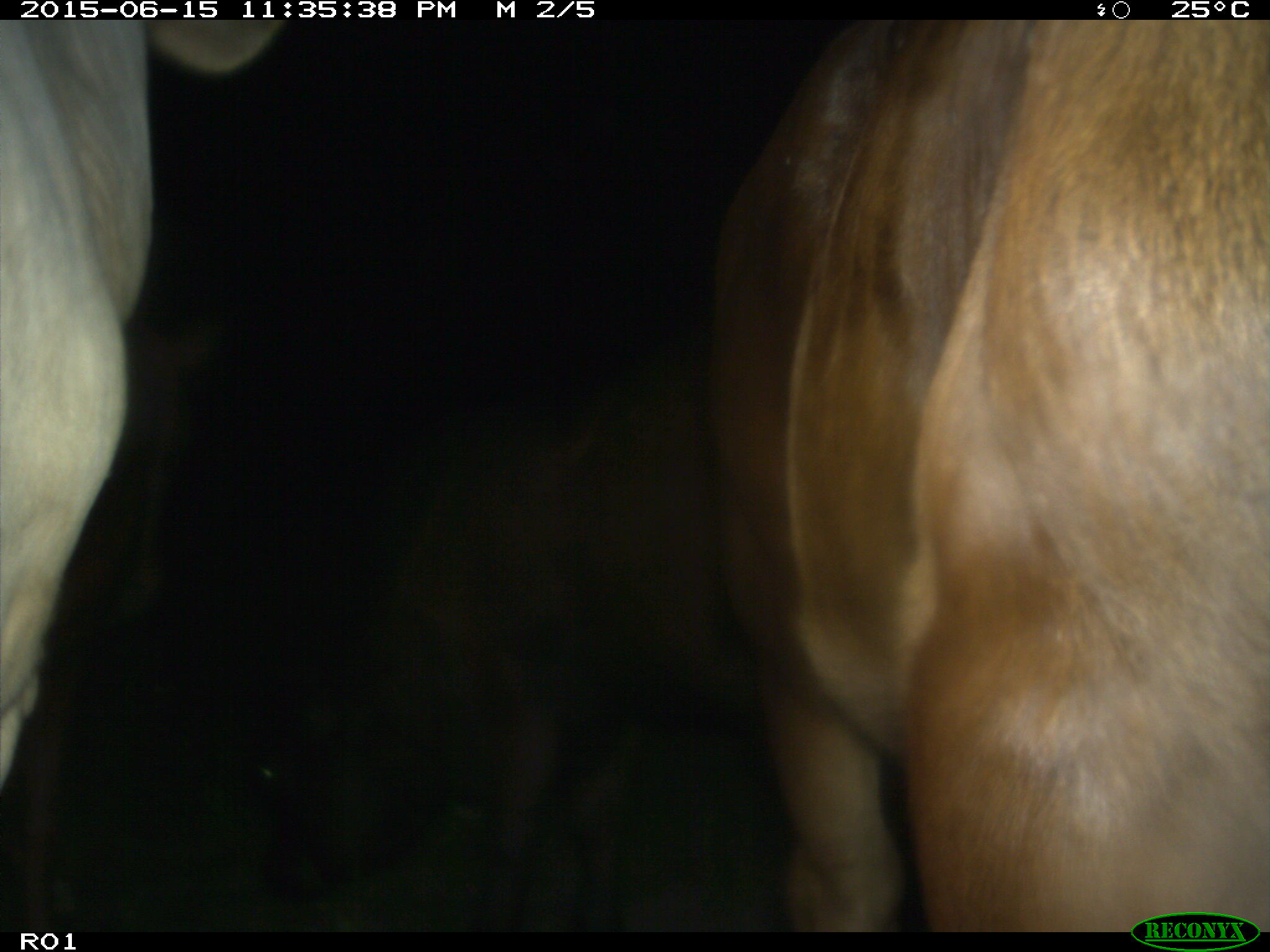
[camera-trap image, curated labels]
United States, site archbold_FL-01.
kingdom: Animalia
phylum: Chordata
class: Mammalia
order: Artiodactyla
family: Bovidae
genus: Bos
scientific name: Bos taurus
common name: domestic cow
Bos taurus (domestic cow).